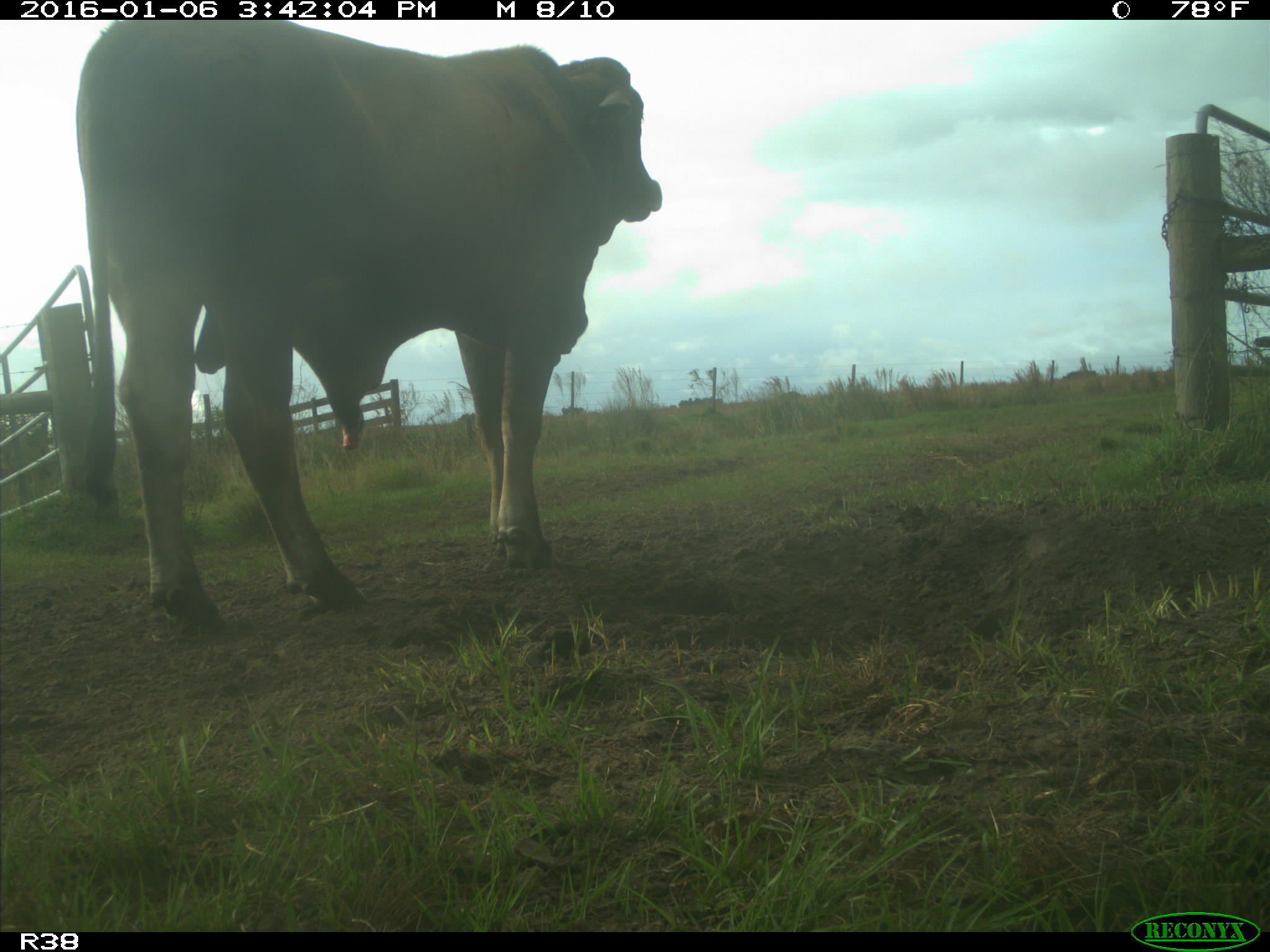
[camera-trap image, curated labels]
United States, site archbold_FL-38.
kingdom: Animalia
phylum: Chordata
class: Mammalia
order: Artiodactyla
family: Bovidae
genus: Bos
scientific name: Bos taurus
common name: domestic cow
Bos taurus (domestic cow).